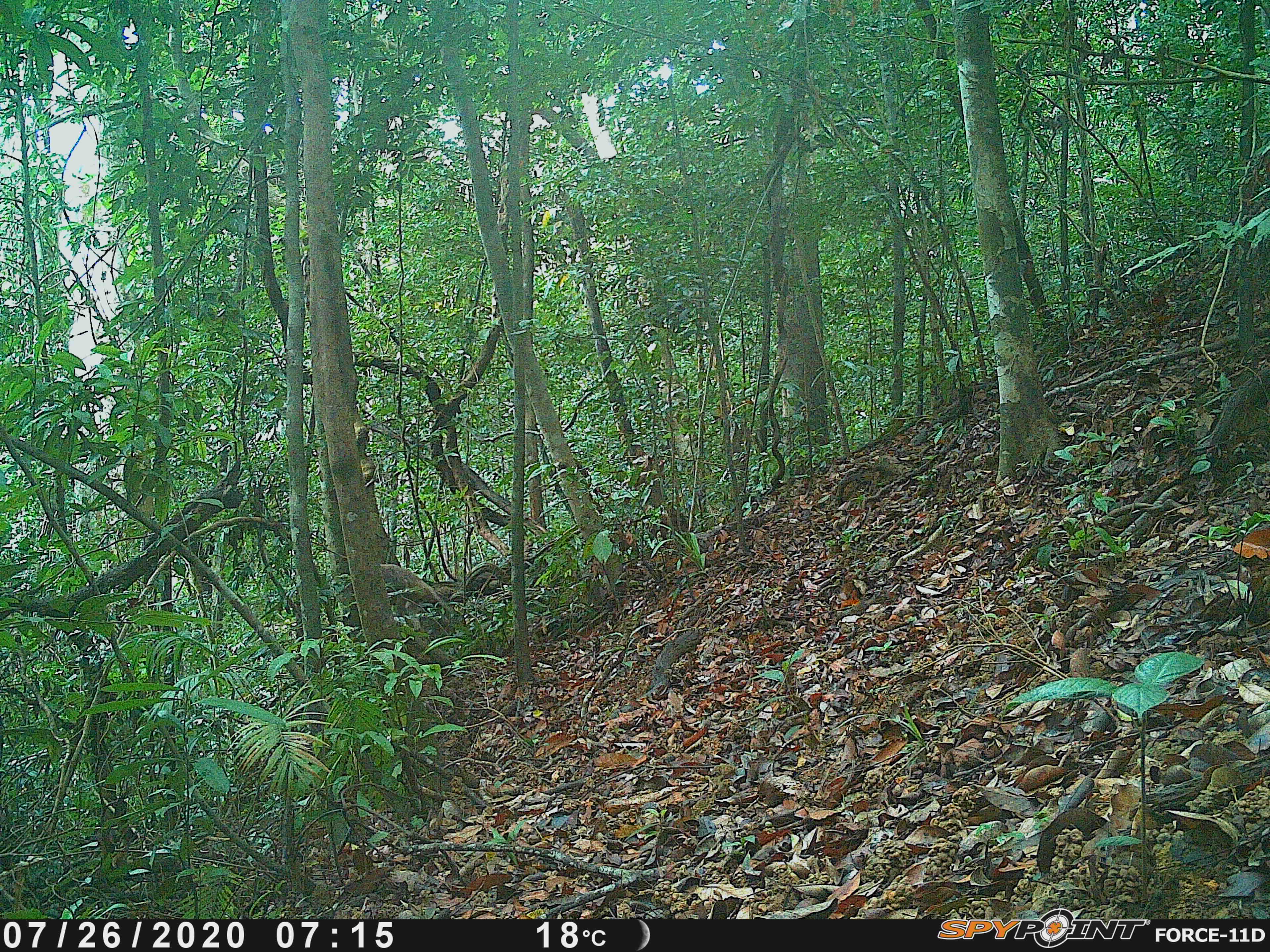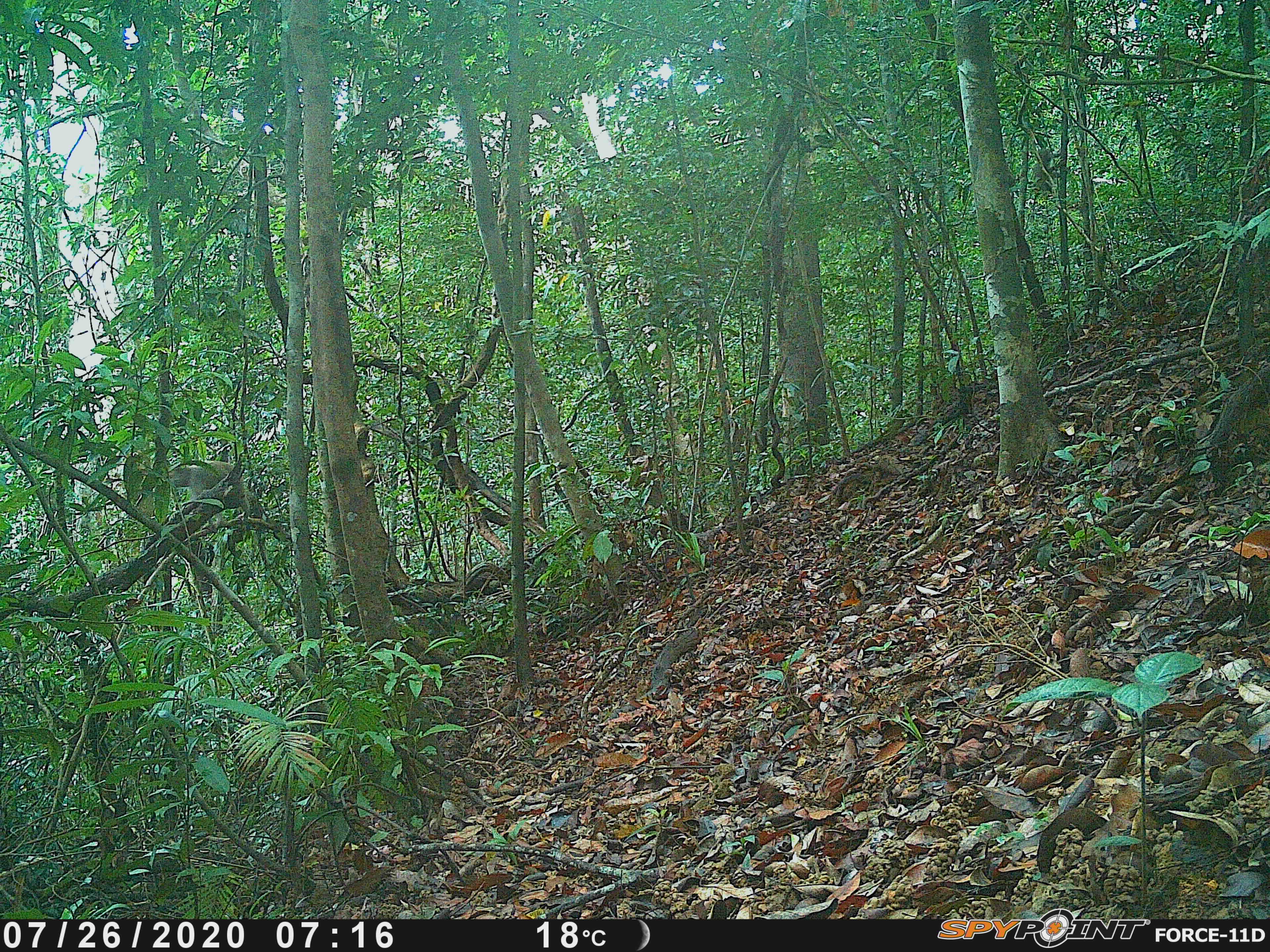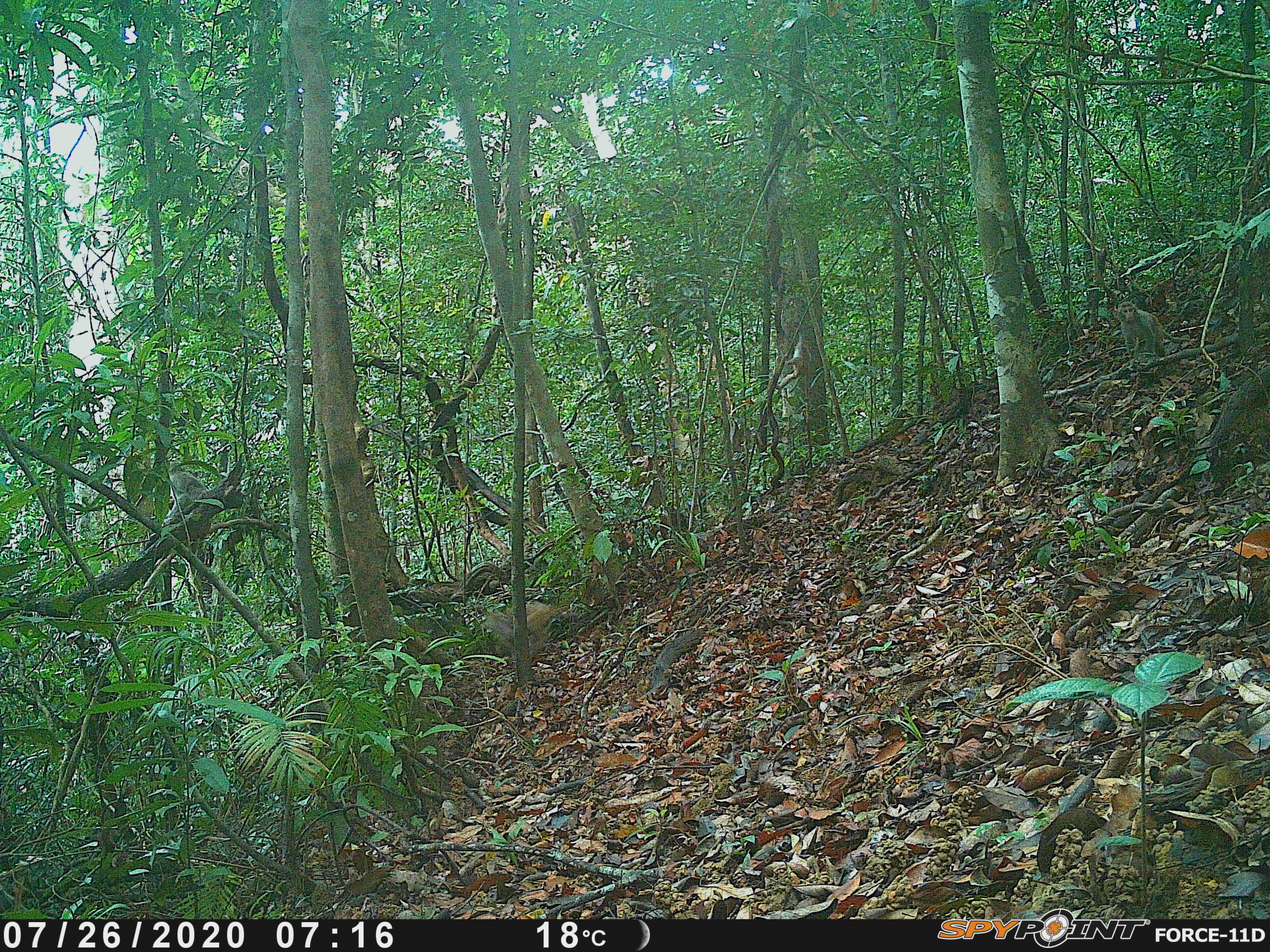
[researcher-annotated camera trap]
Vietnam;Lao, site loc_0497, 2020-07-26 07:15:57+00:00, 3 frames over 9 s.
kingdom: Animalia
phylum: Chordata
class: Mammalia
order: Primates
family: Cercopithecidae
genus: Macaca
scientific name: Macaca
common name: macaques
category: assam or rhesus macaque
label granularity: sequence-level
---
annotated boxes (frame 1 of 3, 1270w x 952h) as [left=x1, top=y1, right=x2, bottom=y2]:
assam or rhesus macaque: [left=331, top=563, right=450, bottom=631]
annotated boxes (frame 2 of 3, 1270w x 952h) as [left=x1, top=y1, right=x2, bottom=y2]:
assam or rhesus macaque: [left=167, top=460, right=260, bottom=525]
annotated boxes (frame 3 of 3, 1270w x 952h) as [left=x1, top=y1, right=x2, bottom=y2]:
assam or rhesus macaque: [left=1111, top=301, right=1191, bottom=367]; [left=480, top=604, right=566, bottom=659]; [left=160, top=463, right=209, bottom=527]